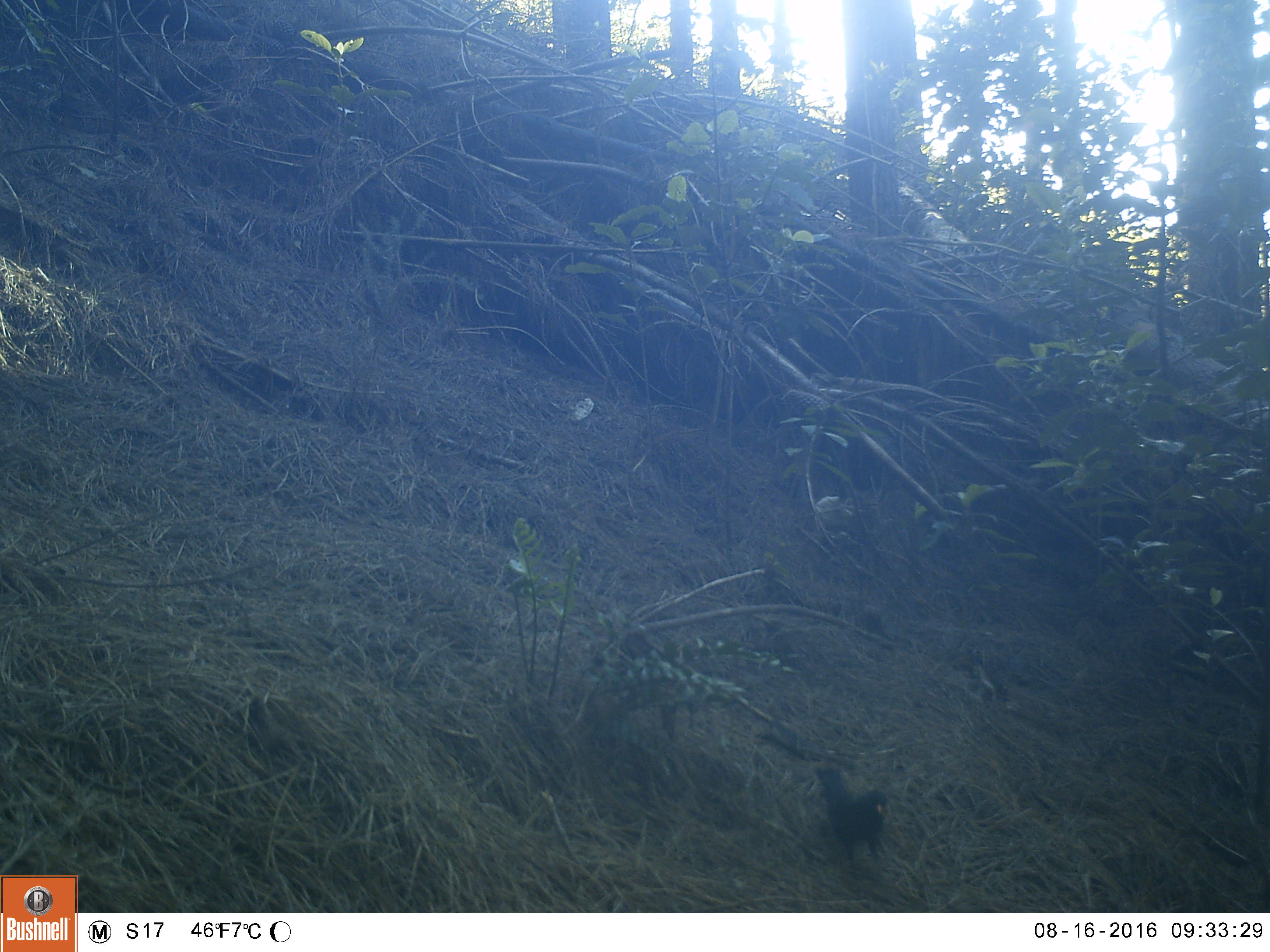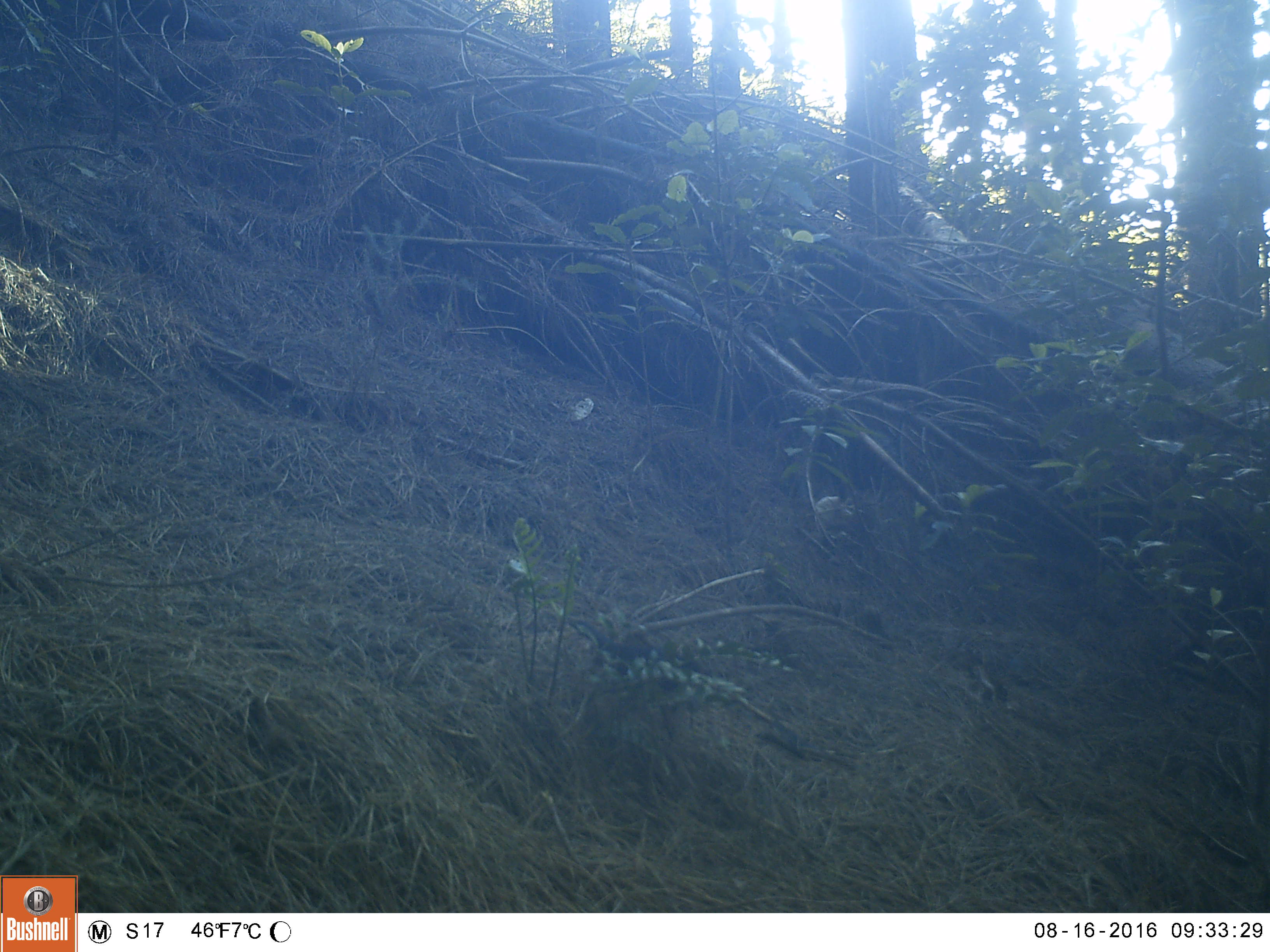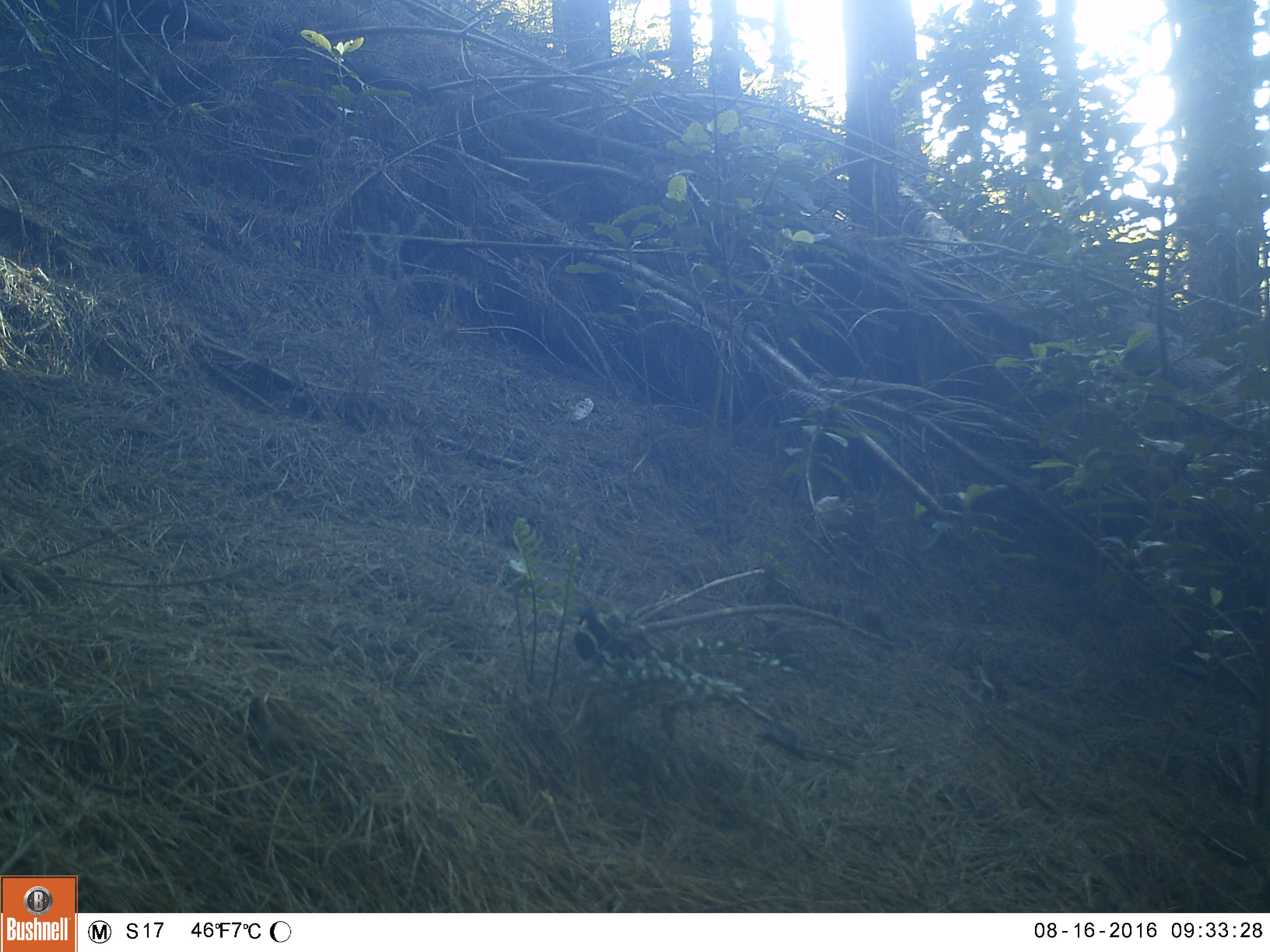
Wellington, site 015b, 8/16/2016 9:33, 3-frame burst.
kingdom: Animalia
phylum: Chordata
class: Aves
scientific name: Aves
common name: bird